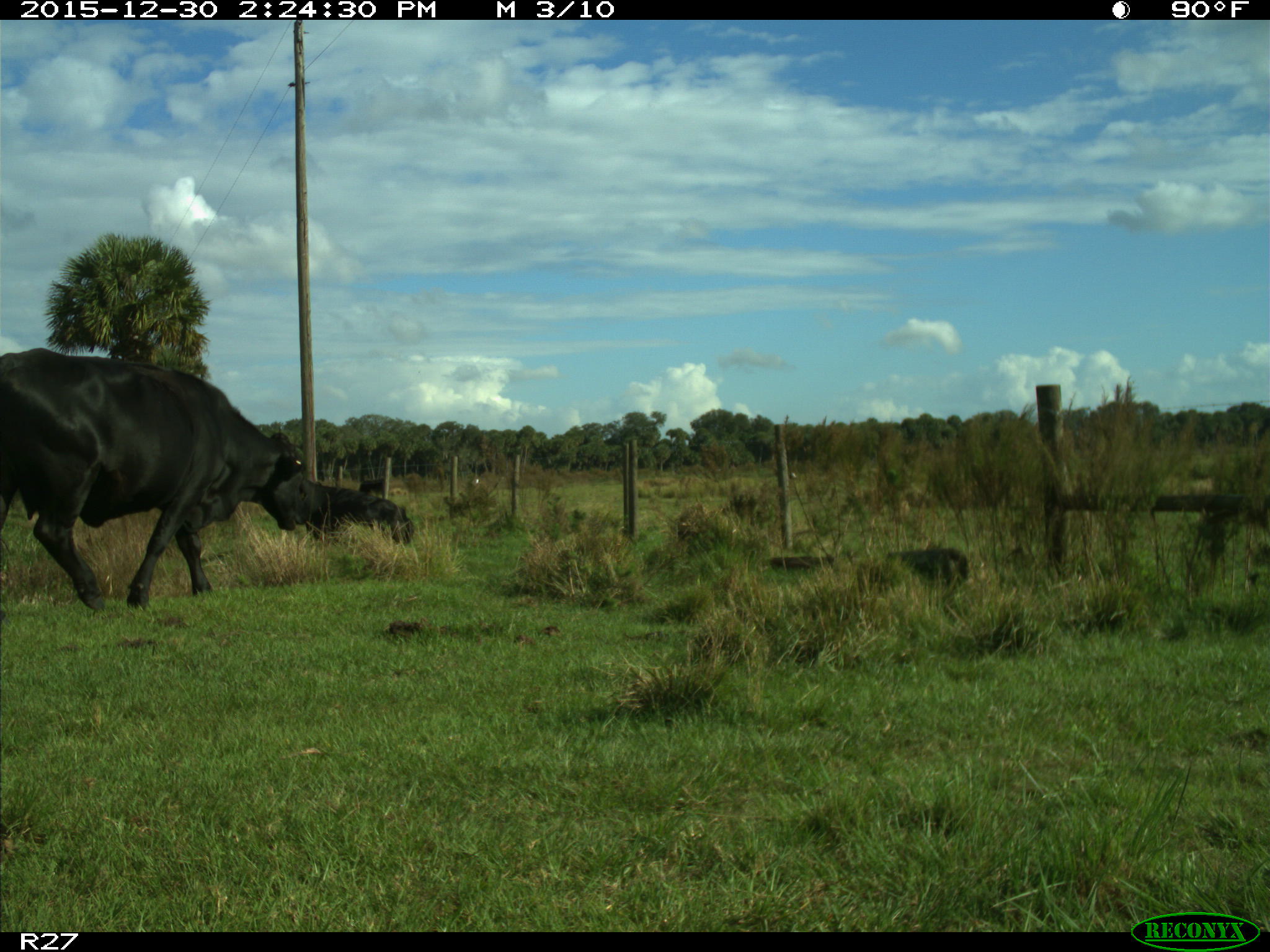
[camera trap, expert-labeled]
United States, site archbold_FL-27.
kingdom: Animalia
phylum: Chordata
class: Mammalia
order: Artiodactyla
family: Bovidae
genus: Bos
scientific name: Bos taurus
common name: domestic cow